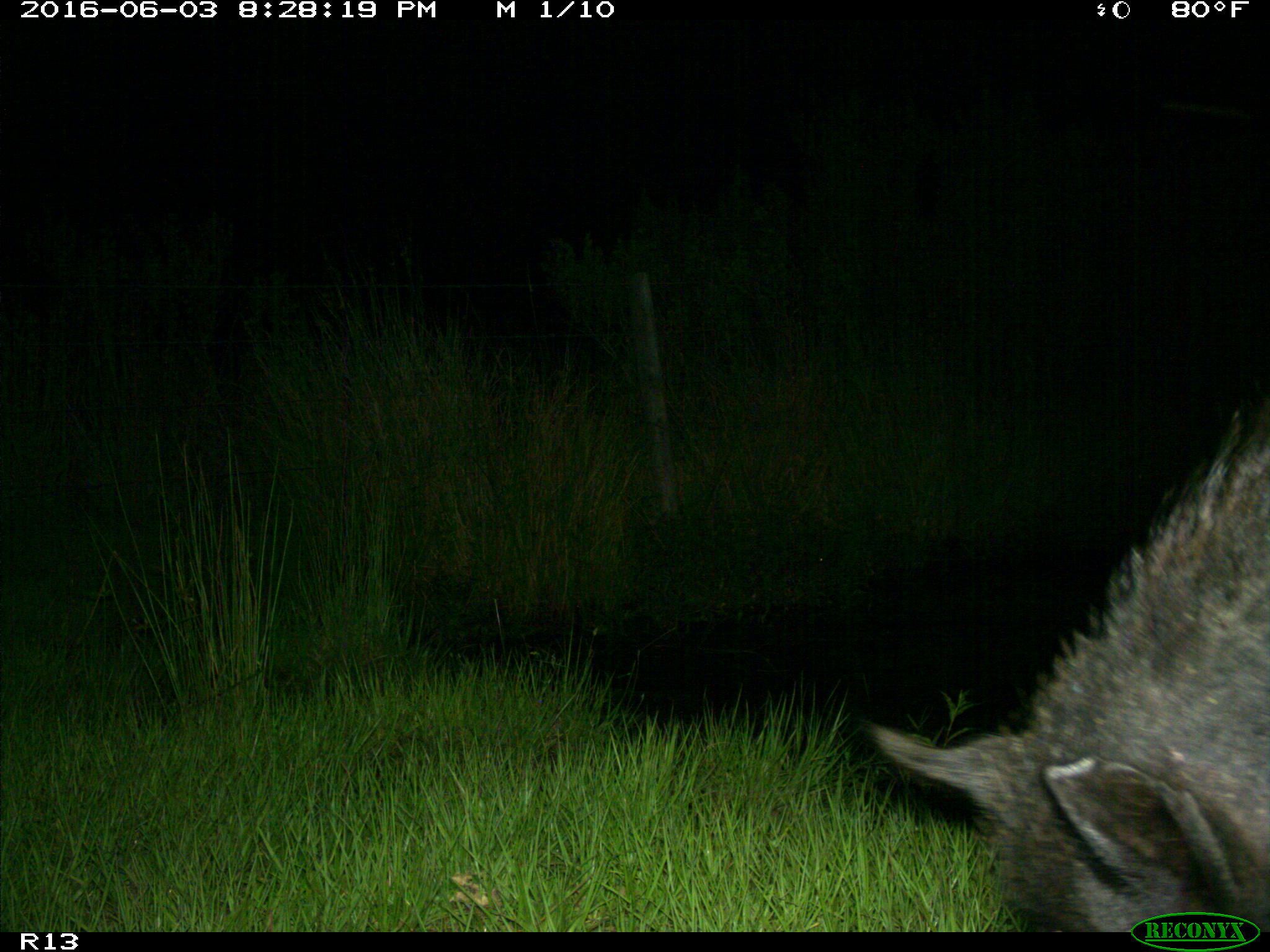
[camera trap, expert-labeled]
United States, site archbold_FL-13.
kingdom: Animalia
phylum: Chordata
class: Mammalia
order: Artiodactyla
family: Suidae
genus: Sus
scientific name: Sus scrofa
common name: wild boar